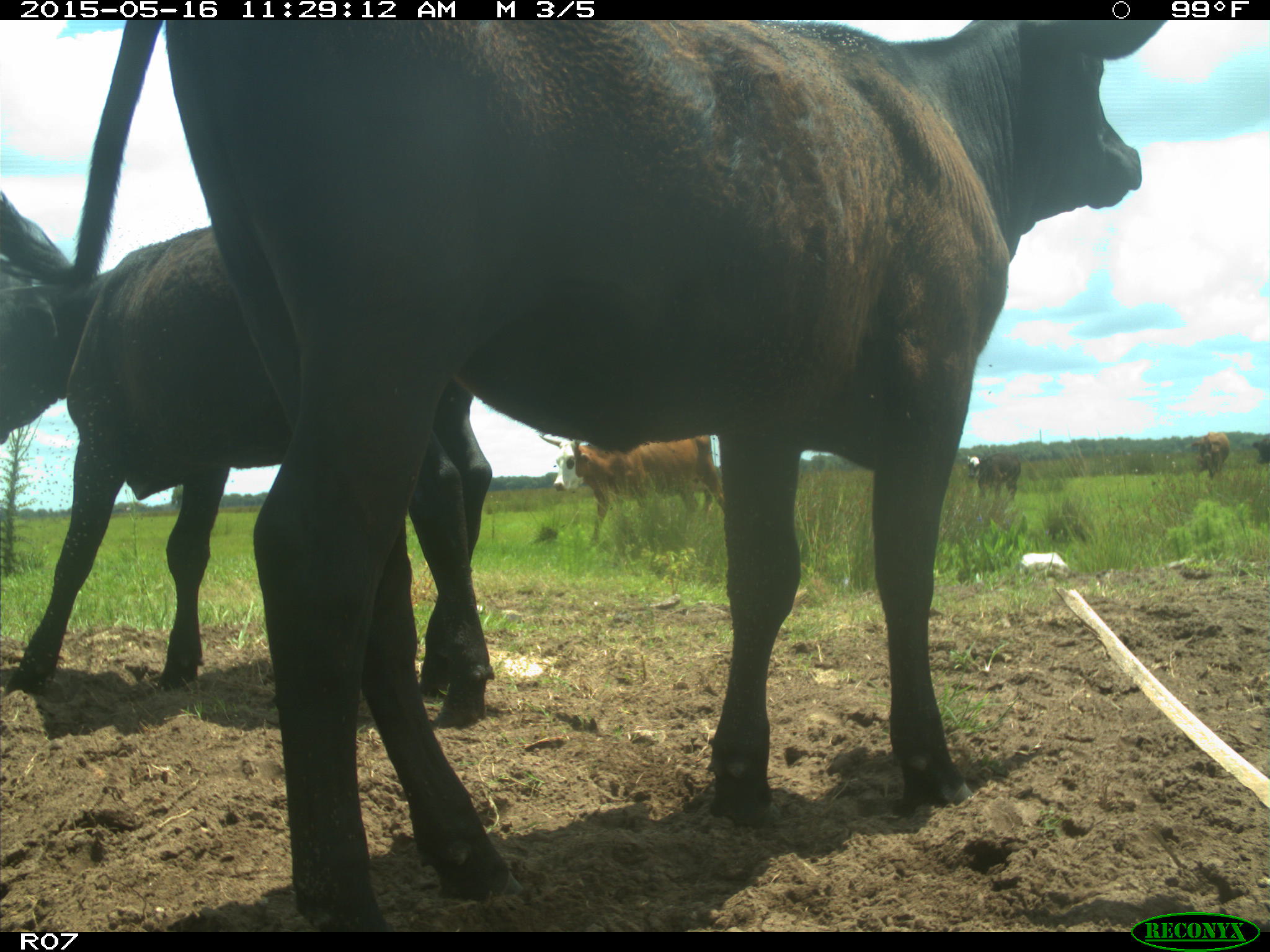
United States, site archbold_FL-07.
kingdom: Animalia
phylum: Chordata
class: Mammalia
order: Artiodactyla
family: Bovidae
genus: Bos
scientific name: Bos taurus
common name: domestic cow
Bos taurus (domestic cow).